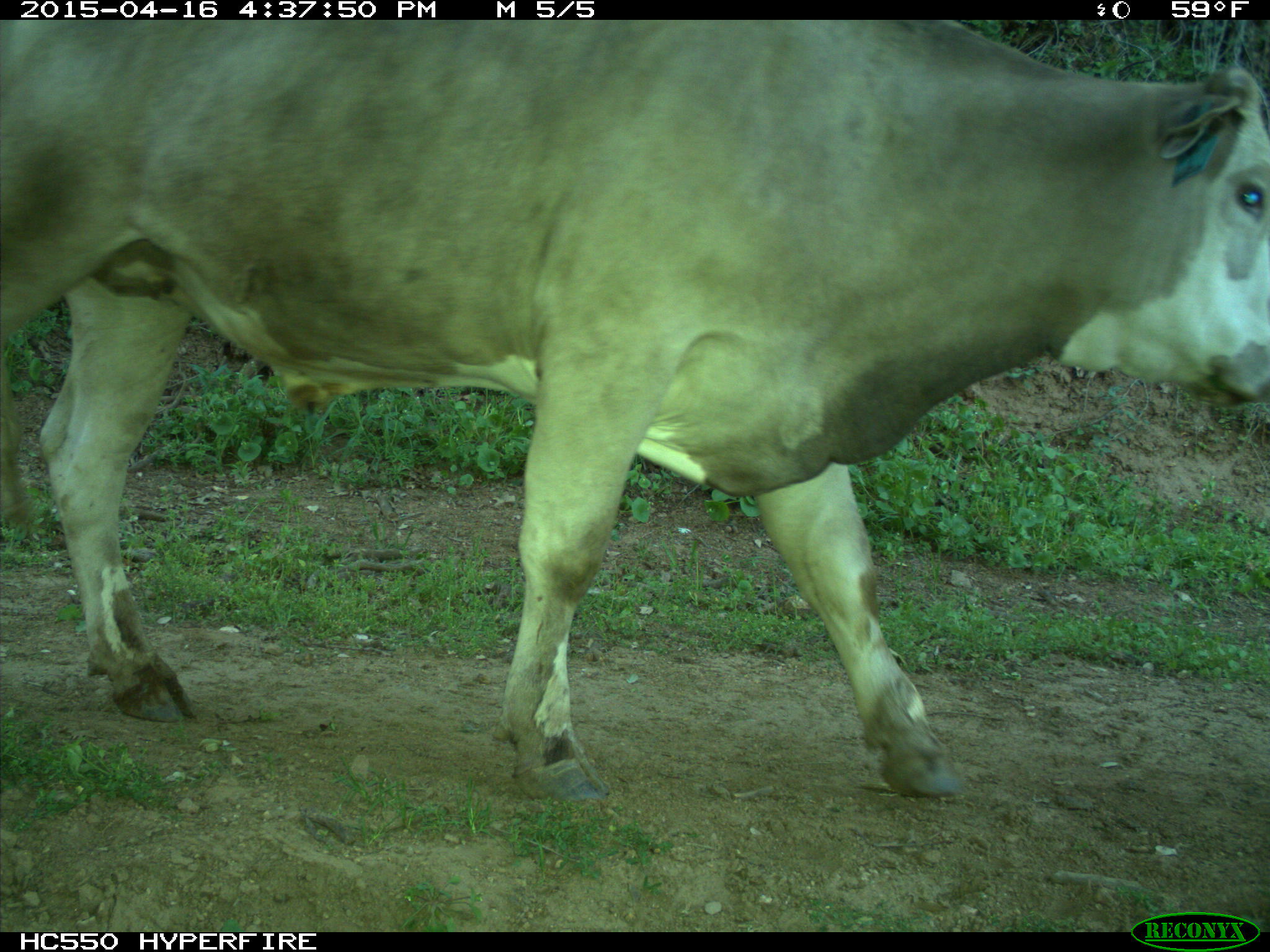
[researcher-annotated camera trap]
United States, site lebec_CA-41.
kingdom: Animalia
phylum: Chordata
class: Mammalia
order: Artiodactyla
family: Bovidae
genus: Bos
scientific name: Bos taurus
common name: domestic cow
Bos taurus (domestic cow).